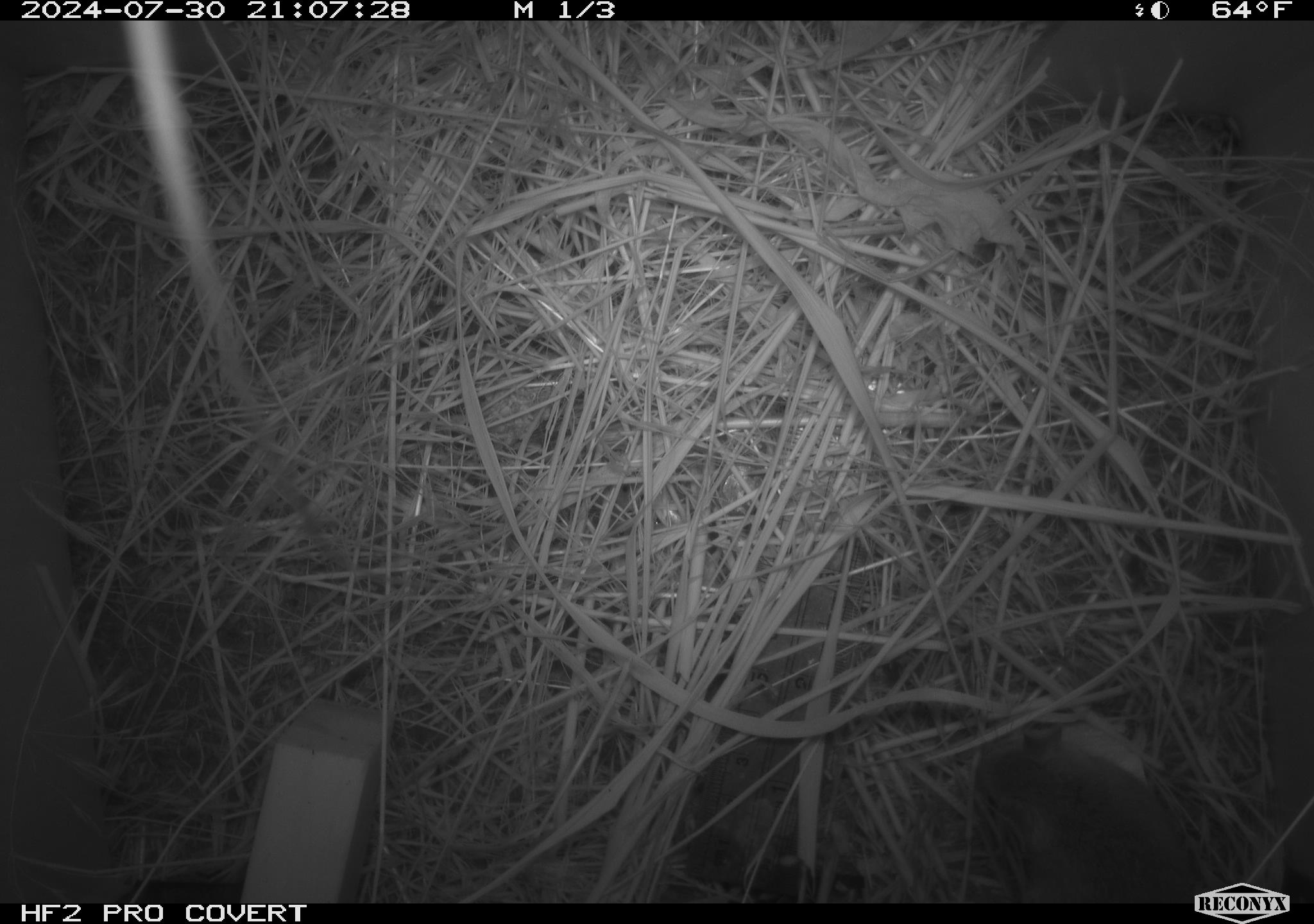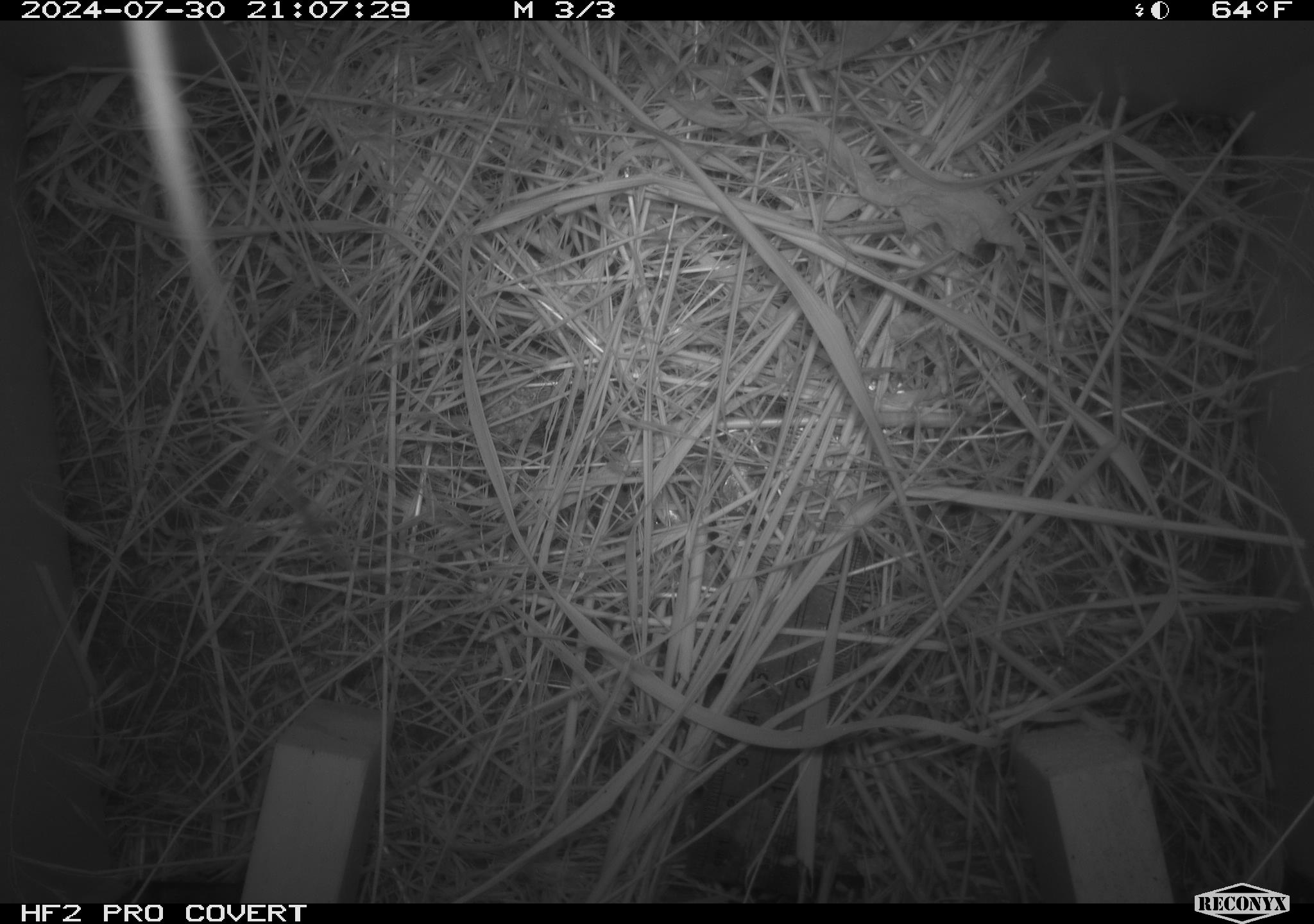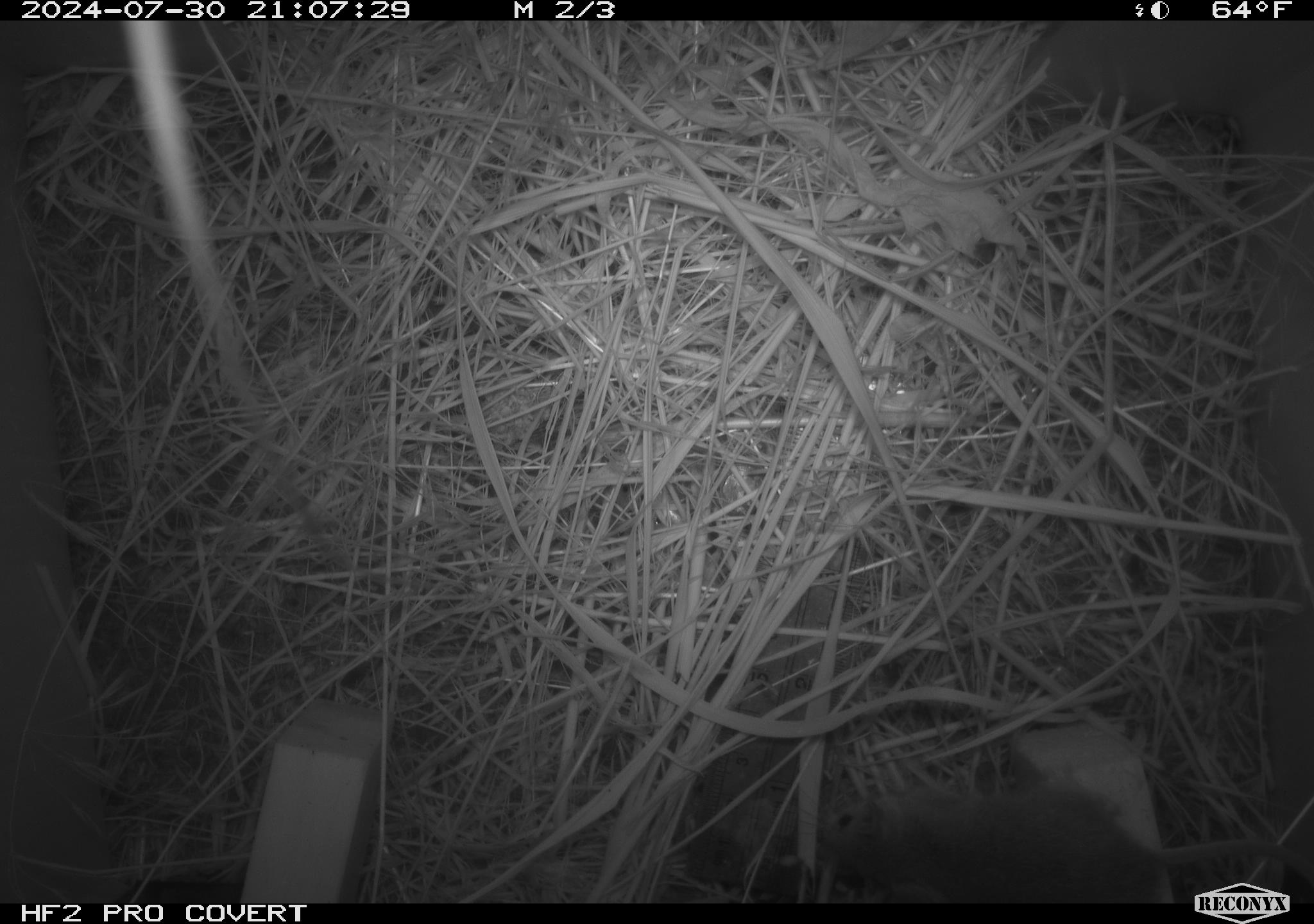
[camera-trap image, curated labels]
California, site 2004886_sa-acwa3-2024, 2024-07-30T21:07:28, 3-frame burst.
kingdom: Animalia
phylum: Chordata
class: Mammalia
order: Rodentia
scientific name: Rodentia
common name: mouse species